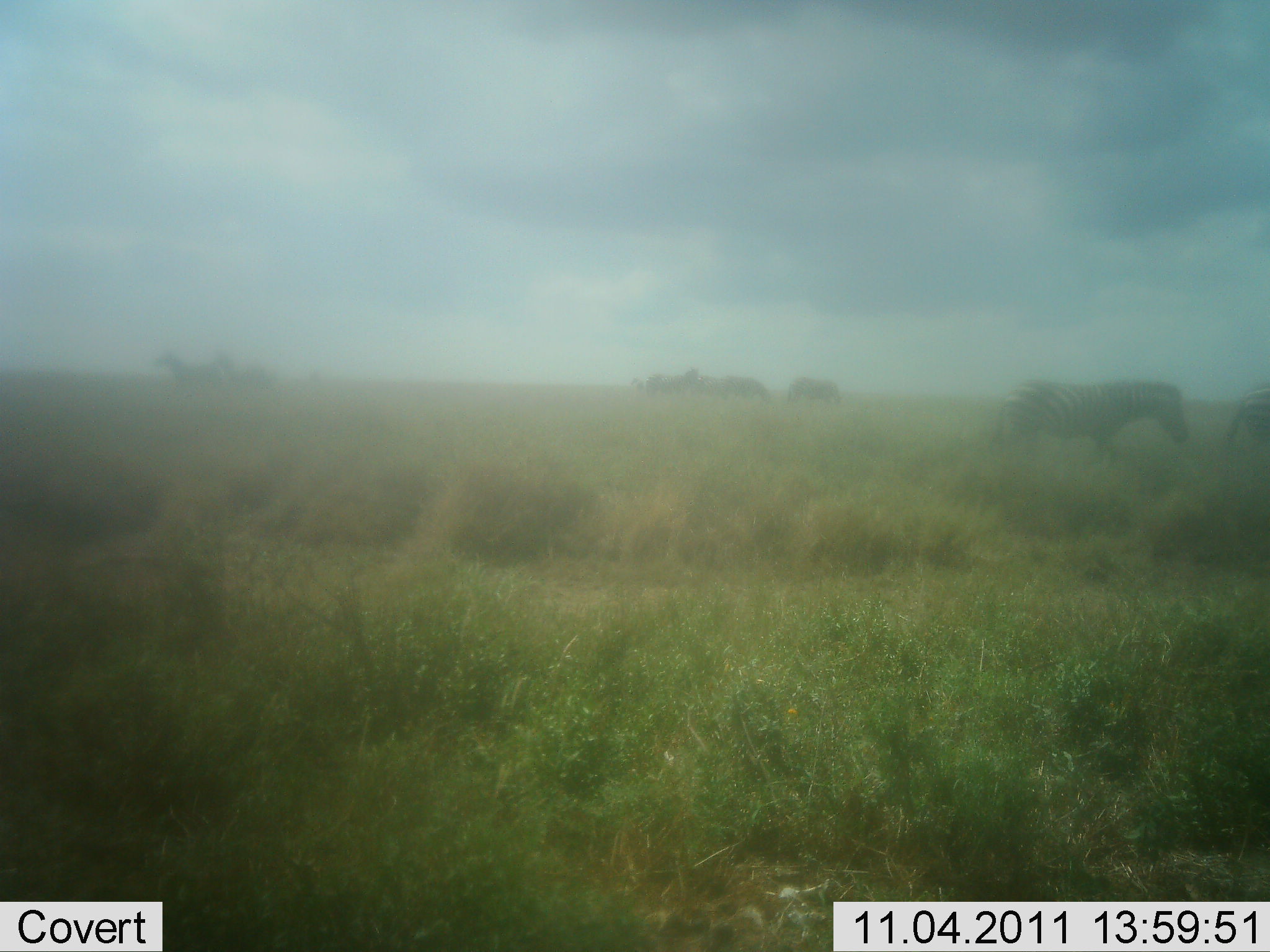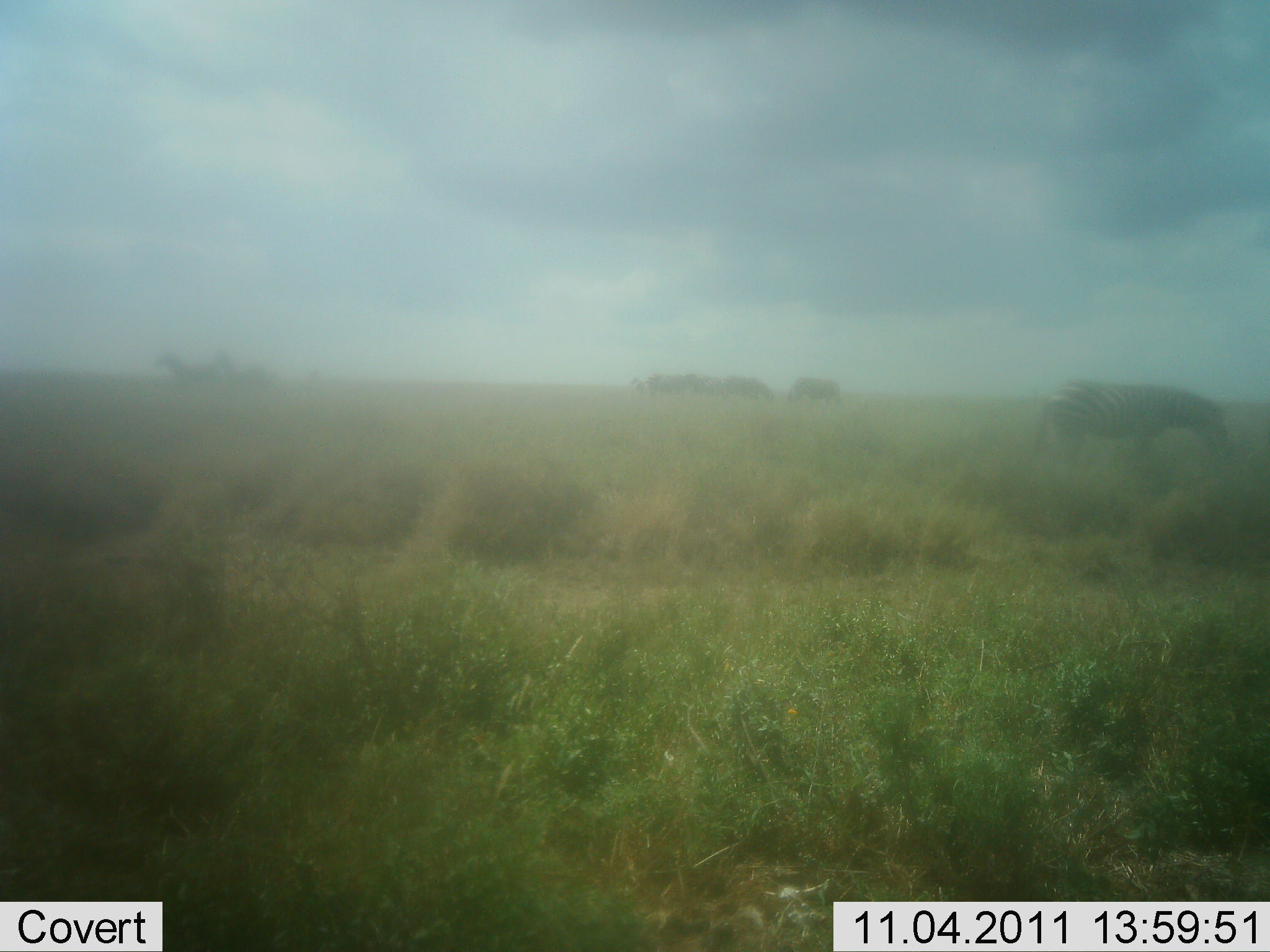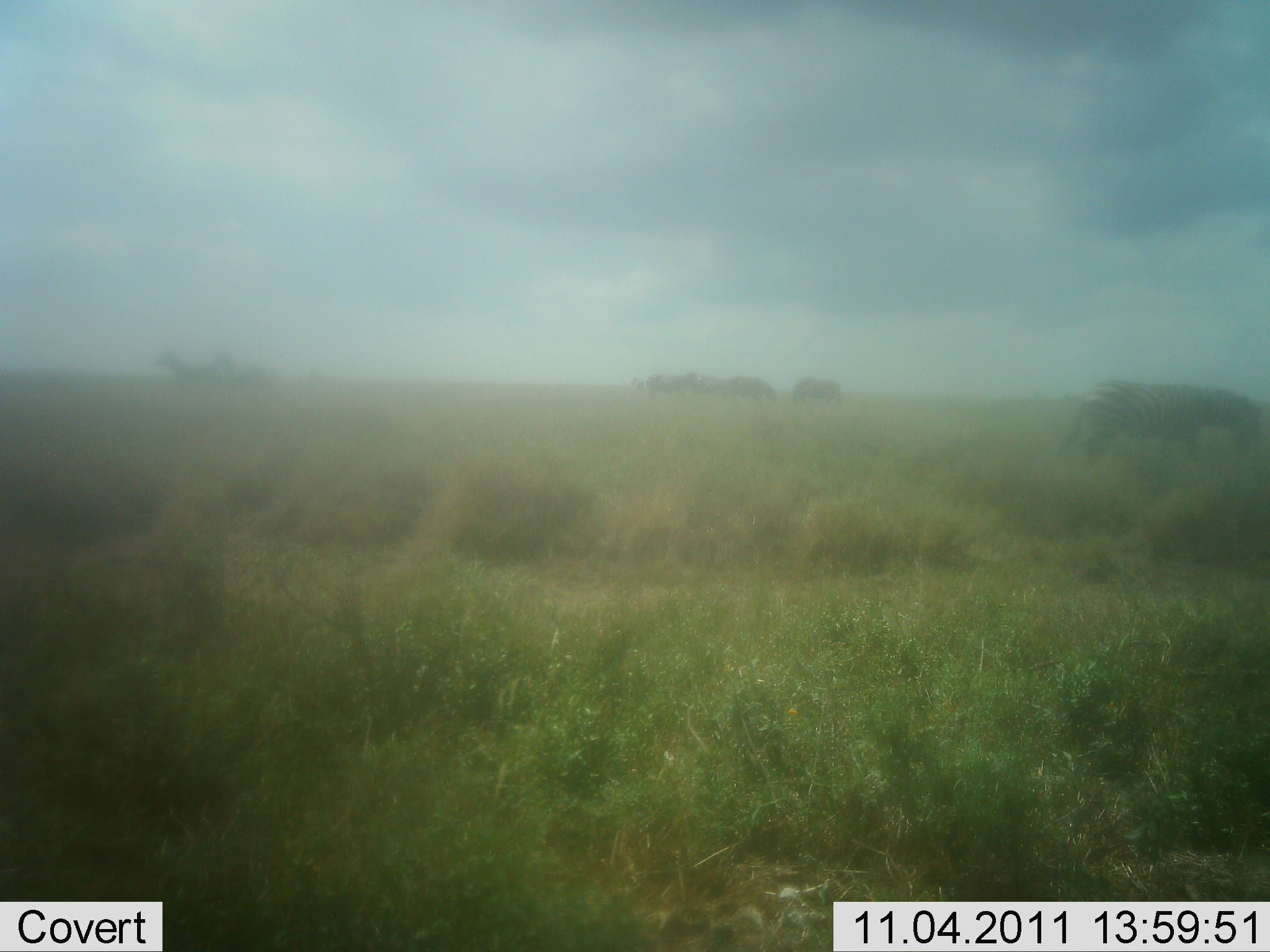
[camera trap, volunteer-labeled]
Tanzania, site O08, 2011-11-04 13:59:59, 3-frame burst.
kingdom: Animalia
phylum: Chordata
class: Mammalia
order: Perissodactyla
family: Equidae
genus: Equus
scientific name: Equus quagga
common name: plains zebra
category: zebra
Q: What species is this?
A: Zebra (plains zebra) (Equus quagga).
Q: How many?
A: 2.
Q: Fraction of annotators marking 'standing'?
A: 13%.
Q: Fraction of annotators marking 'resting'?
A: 0%.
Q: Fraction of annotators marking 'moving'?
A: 87%.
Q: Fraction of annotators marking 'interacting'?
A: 0%.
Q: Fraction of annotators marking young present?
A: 0%.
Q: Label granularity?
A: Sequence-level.